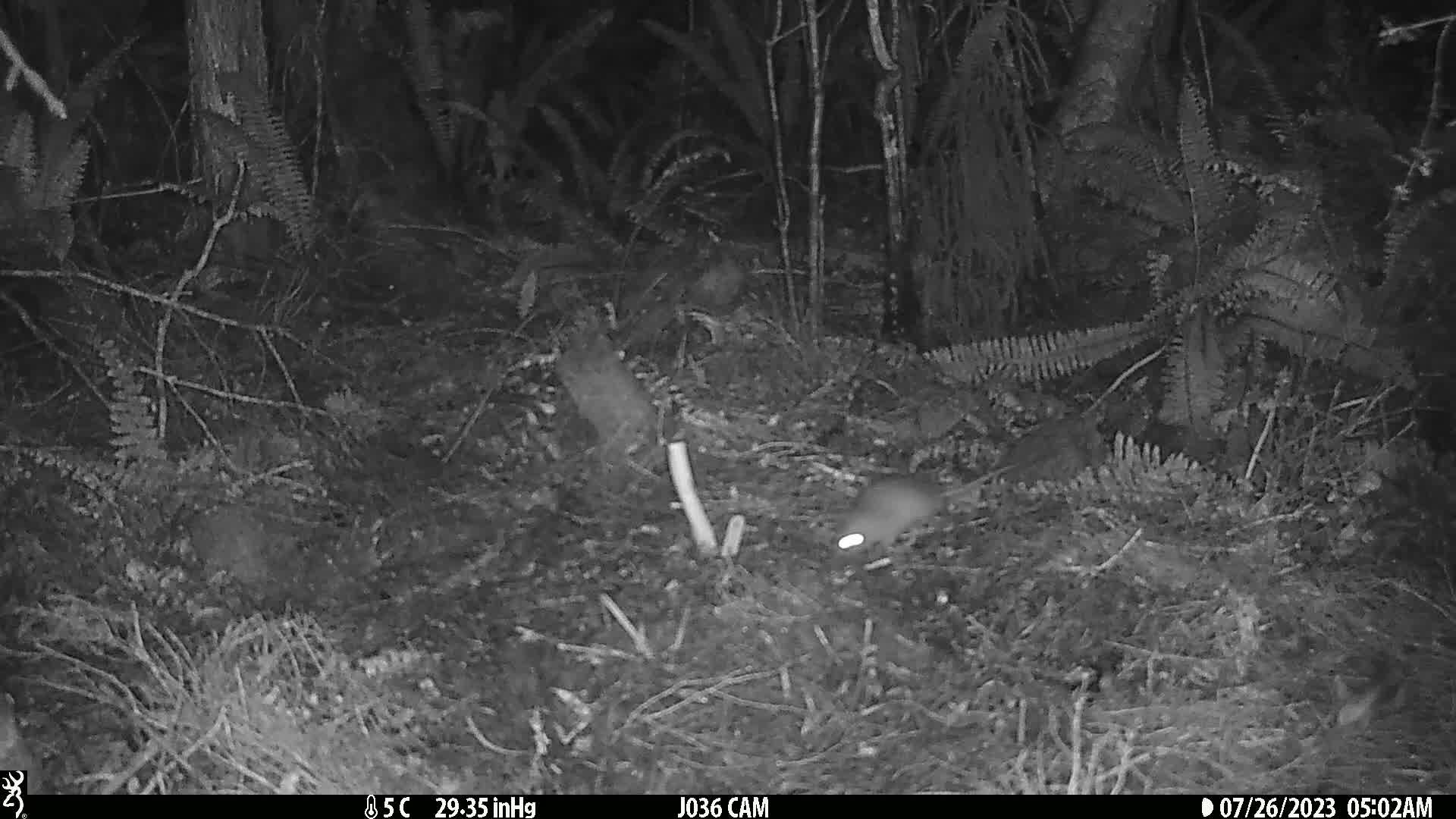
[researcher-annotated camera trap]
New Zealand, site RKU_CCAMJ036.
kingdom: Animalia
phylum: Chordata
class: Mammalia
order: Rodentia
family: Muridae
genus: Rattus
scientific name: Rattus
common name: rat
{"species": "rat (Rattus)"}